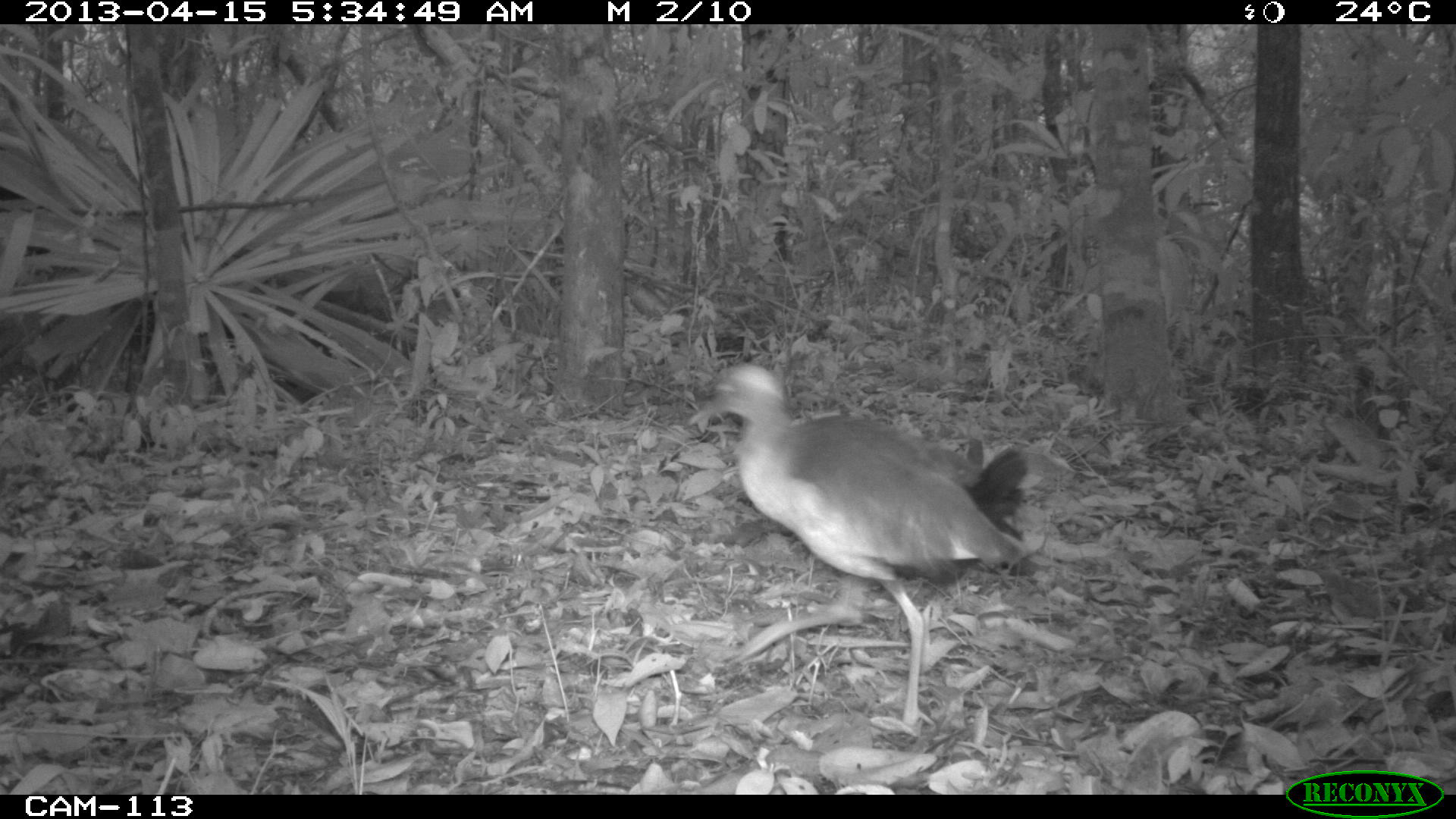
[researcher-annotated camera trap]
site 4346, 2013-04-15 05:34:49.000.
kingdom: Animalia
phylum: Chordata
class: Aves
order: Gruiformes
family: Rallidae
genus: Aramides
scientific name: Aramides cajaneus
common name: gray-necked wood-rail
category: aramides cajanea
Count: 1.